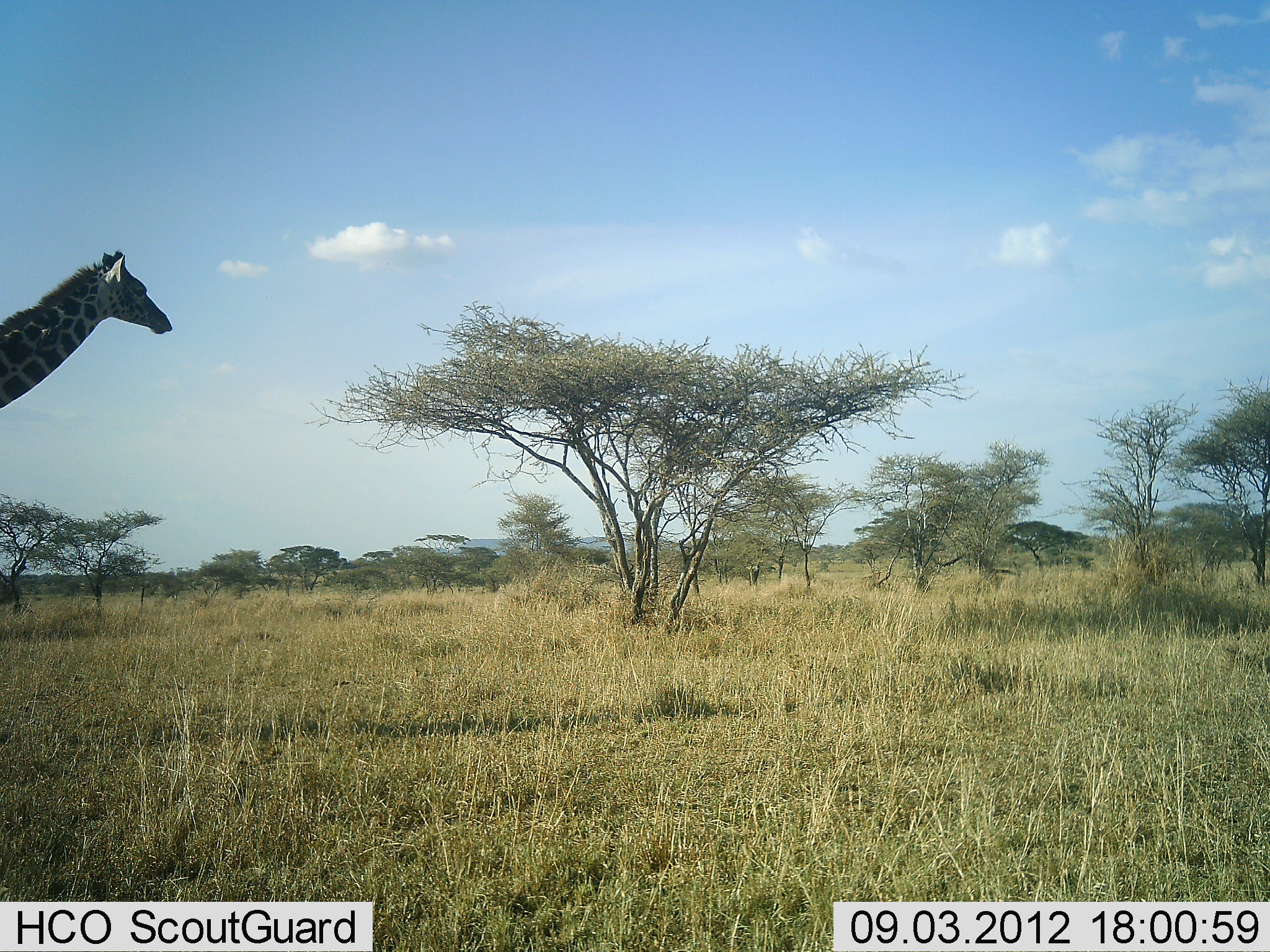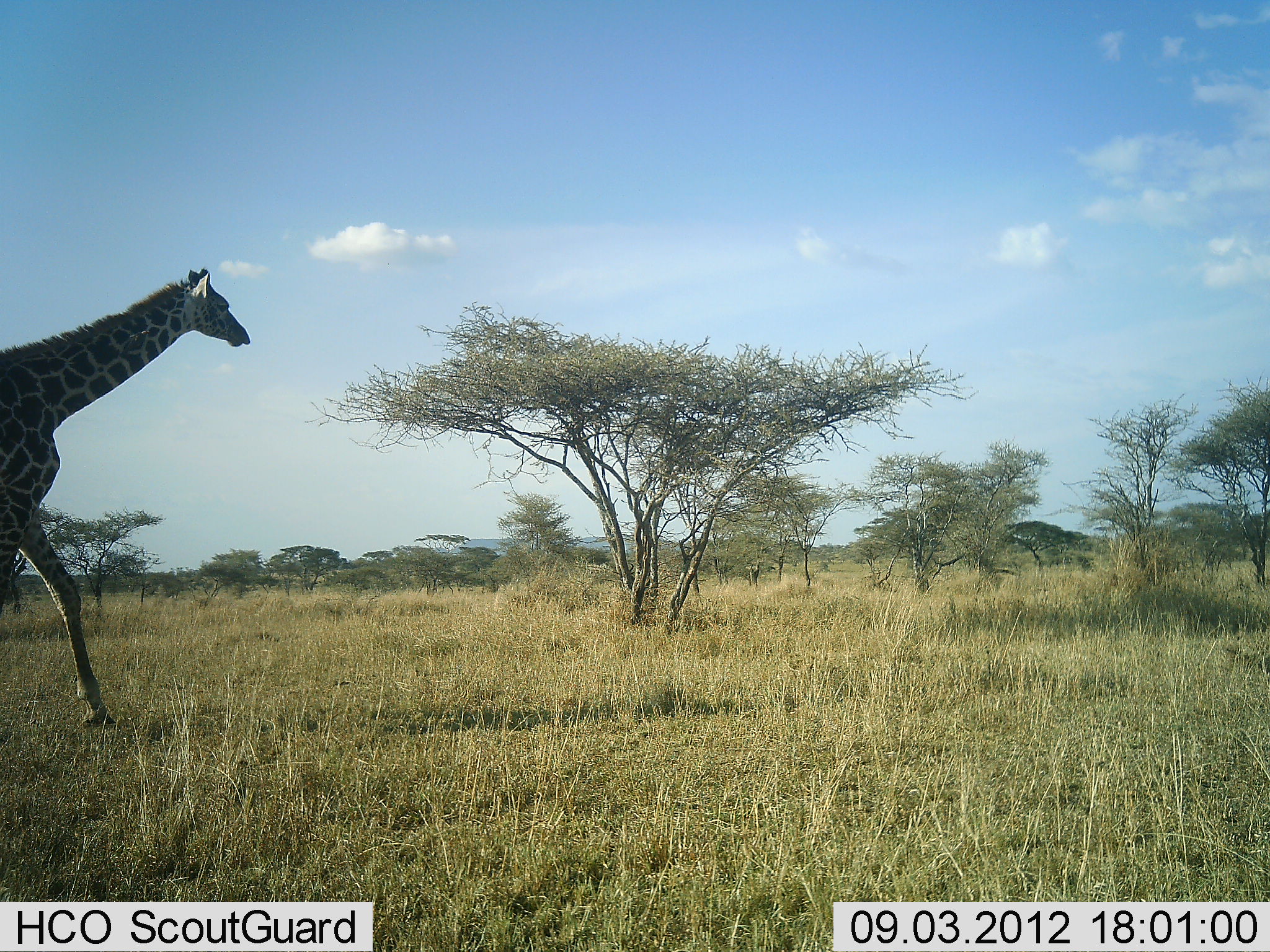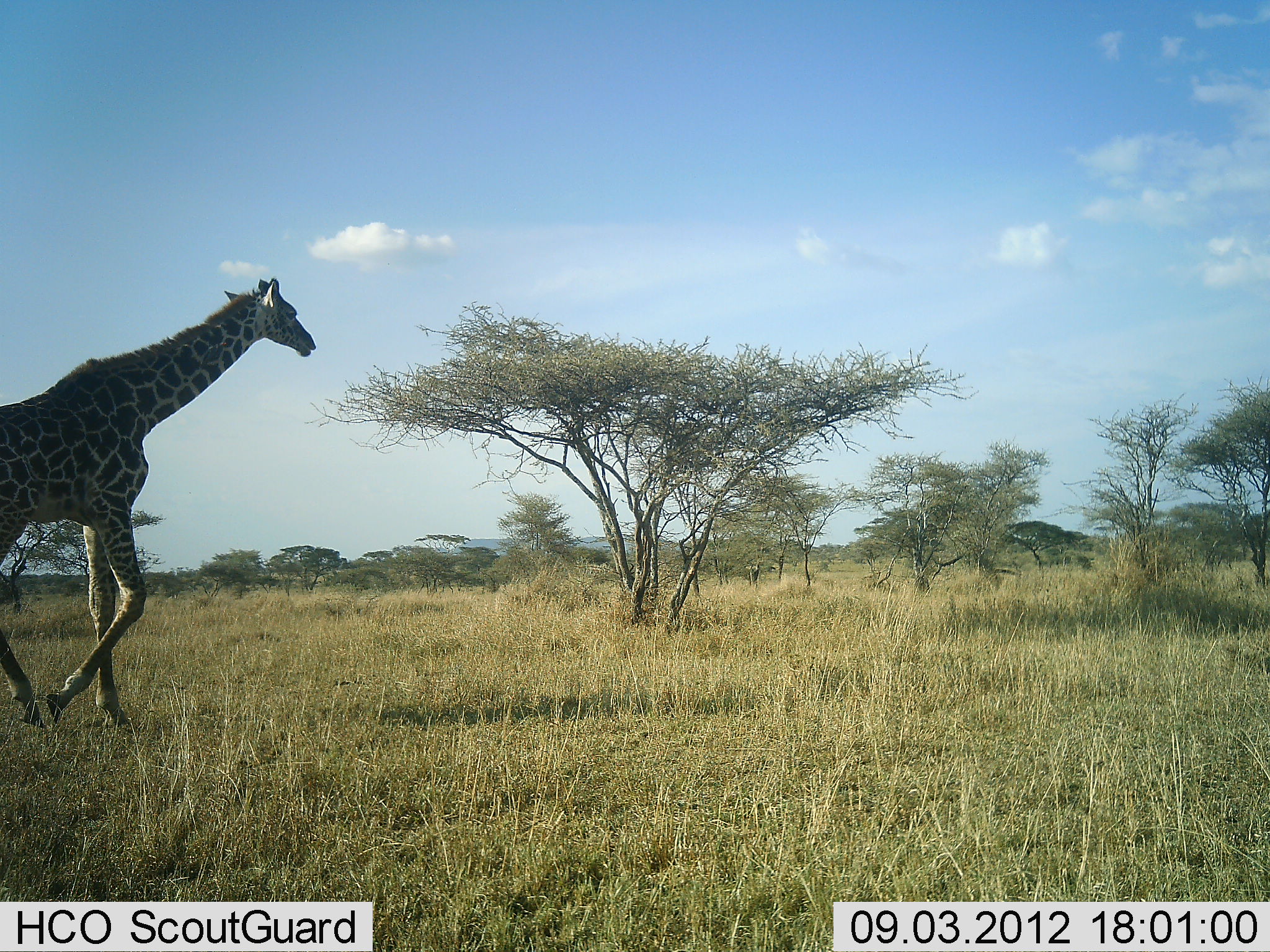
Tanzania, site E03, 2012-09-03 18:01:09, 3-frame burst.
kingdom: Animalia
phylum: Chordata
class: Mammalia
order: Artiodactyla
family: Giraffidae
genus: Giraffa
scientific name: Giraffa camelopardalis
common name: giraffe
Giraffe (Giraffa camelopardalis), count 1. Behavior (volunteer vote fractions): standing 0%, resting 0%, moving 100%, interacting 0%. Young present (vote fraction): 0%. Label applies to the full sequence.